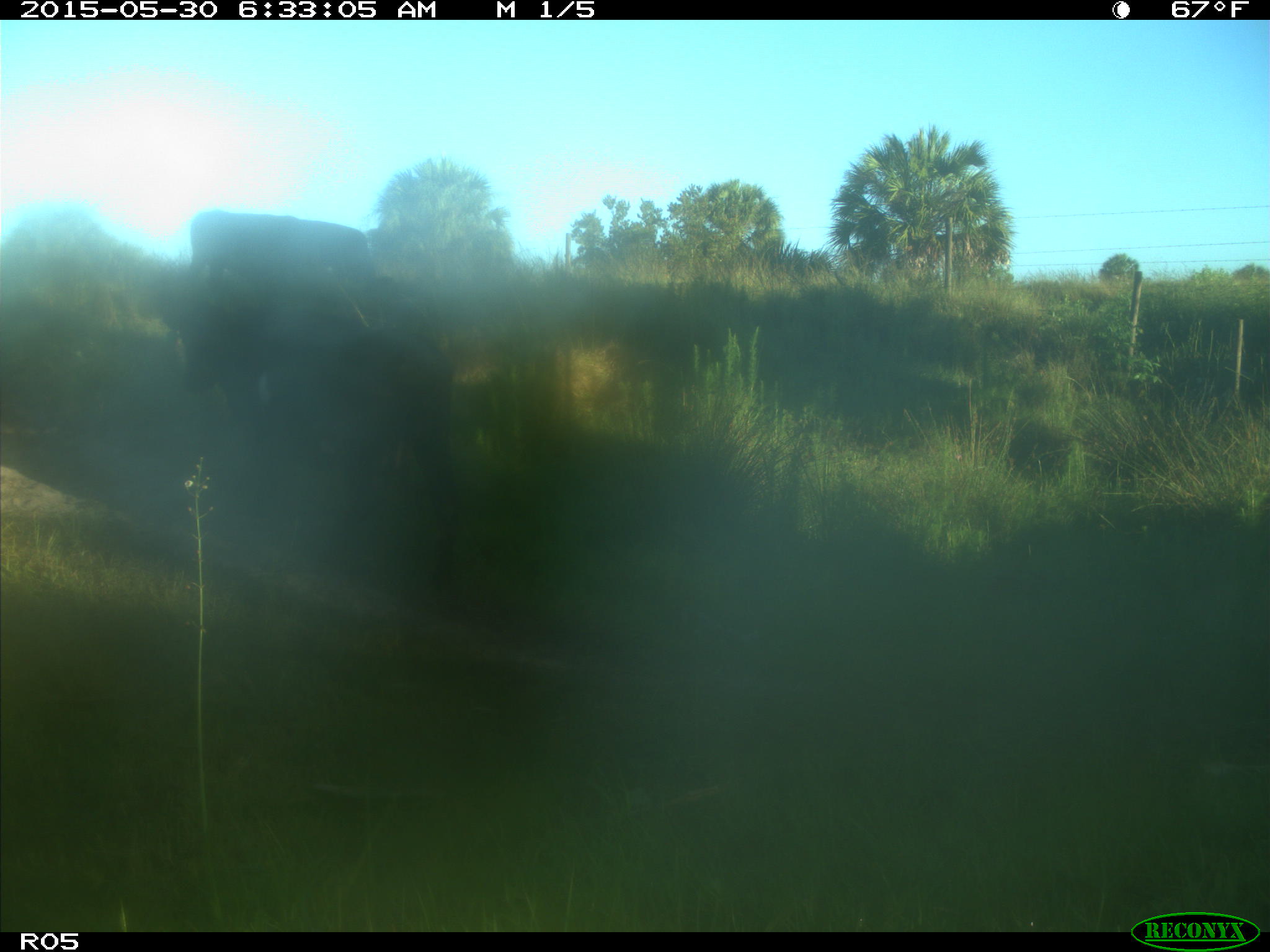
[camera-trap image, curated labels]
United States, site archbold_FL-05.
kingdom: Animalia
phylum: Chordata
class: Mammalia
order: Artiodactyla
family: Bovidae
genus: Bos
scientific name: Bos taurus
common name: domestic cow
Bos taurus (domestic cow).